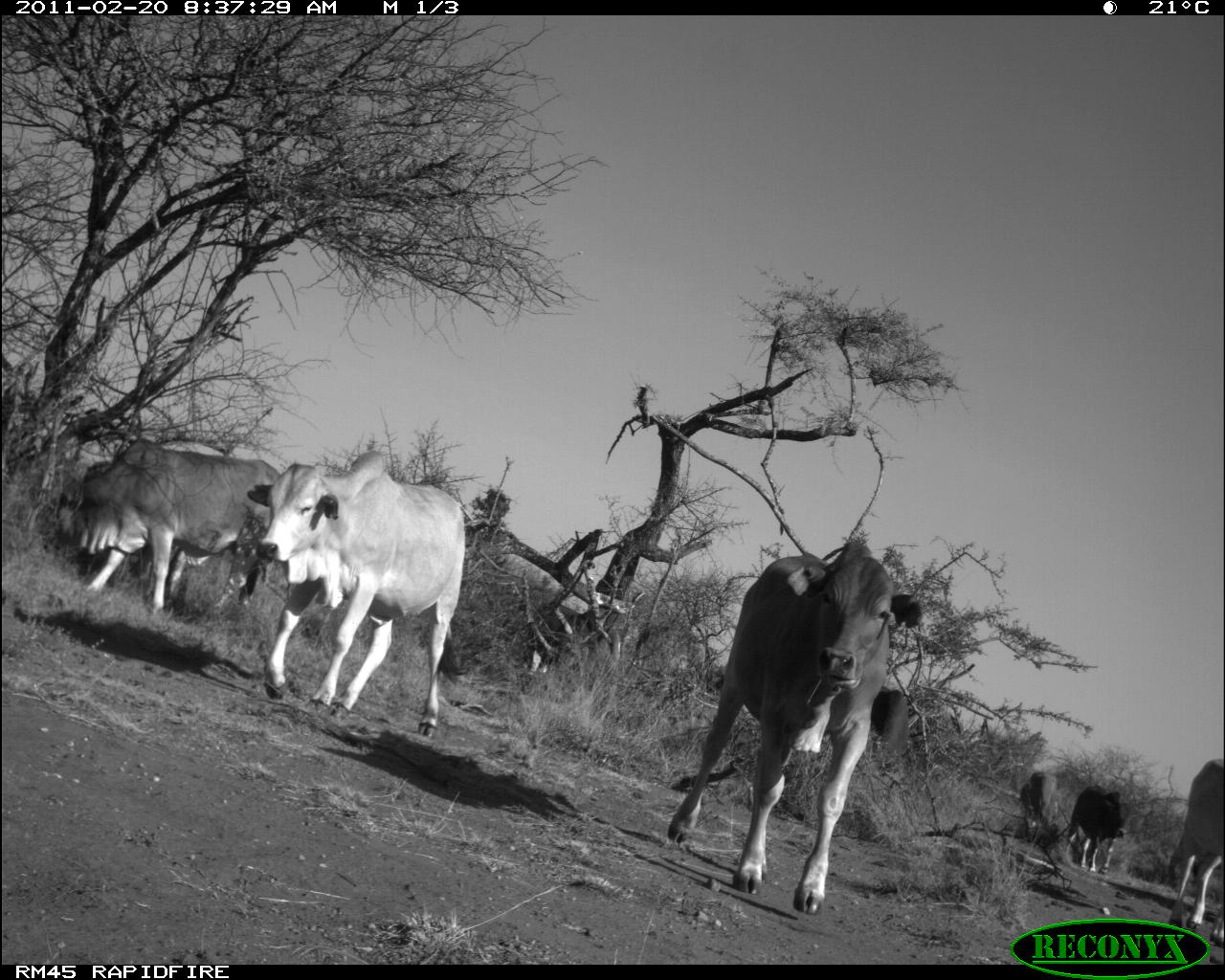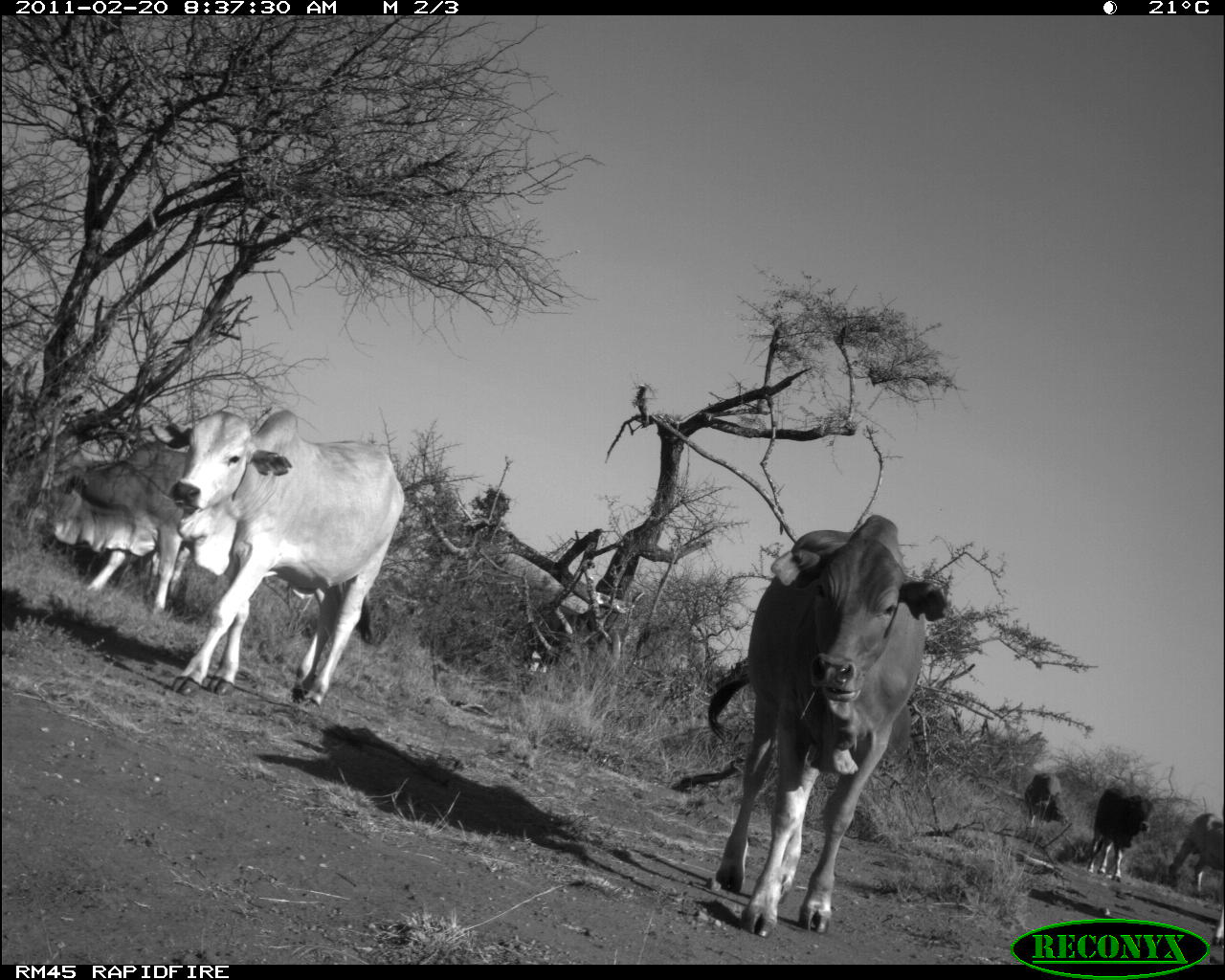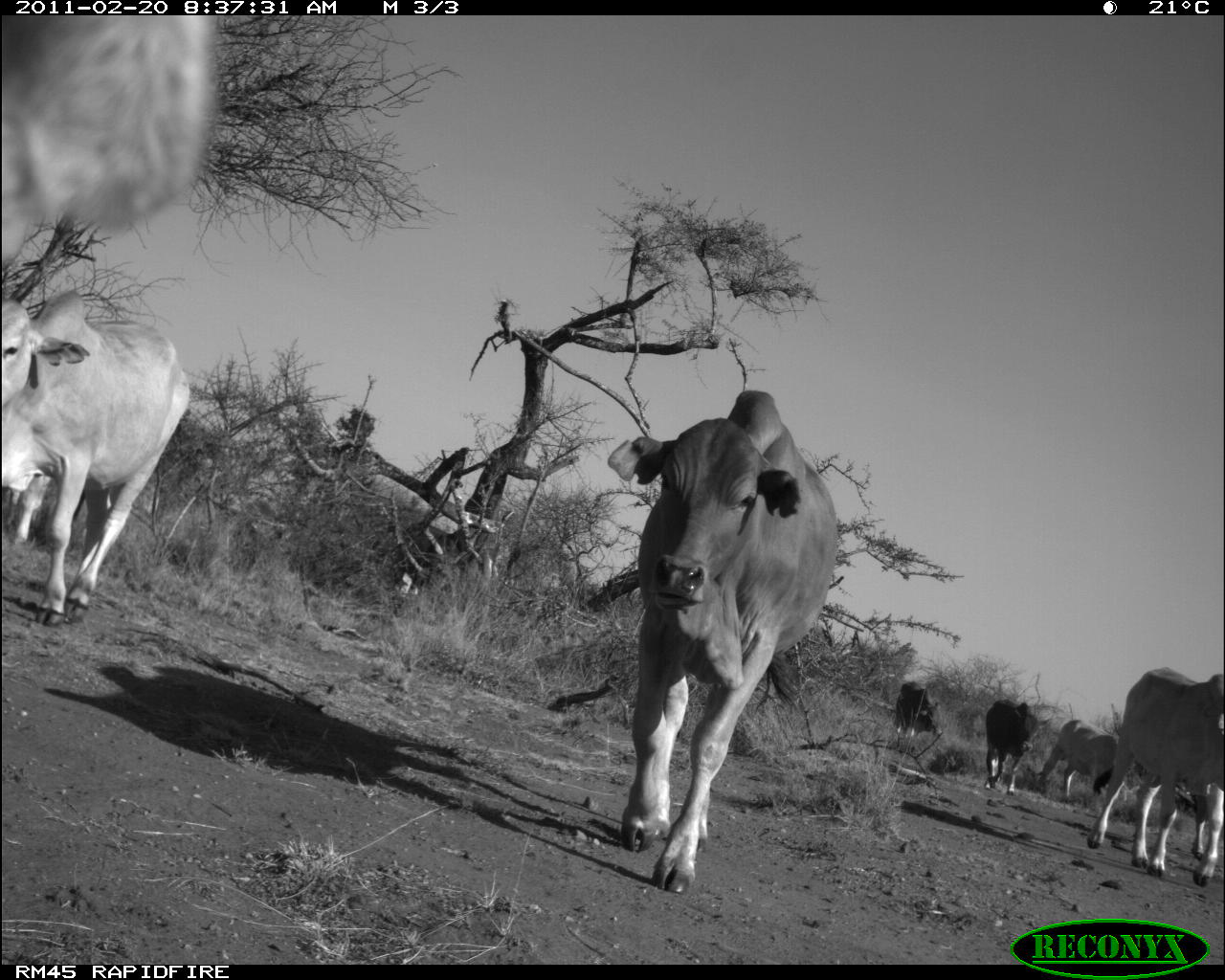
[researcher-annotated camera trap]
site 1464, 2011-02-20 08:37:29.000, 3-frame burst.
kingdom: Animalia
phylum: Chordata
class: Mammalia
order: Artiodactyla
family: Bovidae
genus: Bos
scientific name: Bos taurus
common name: domestic cattle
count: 8